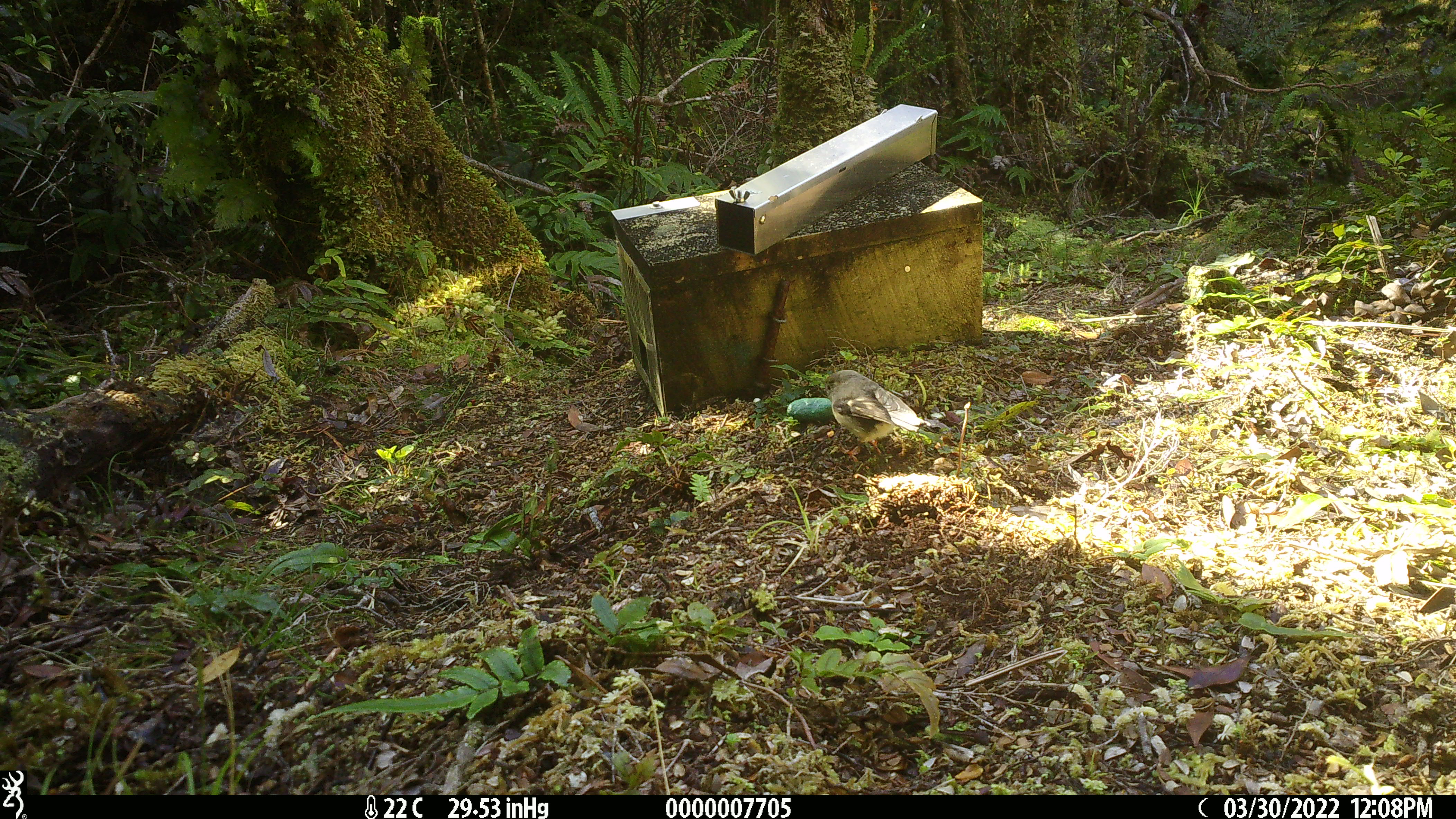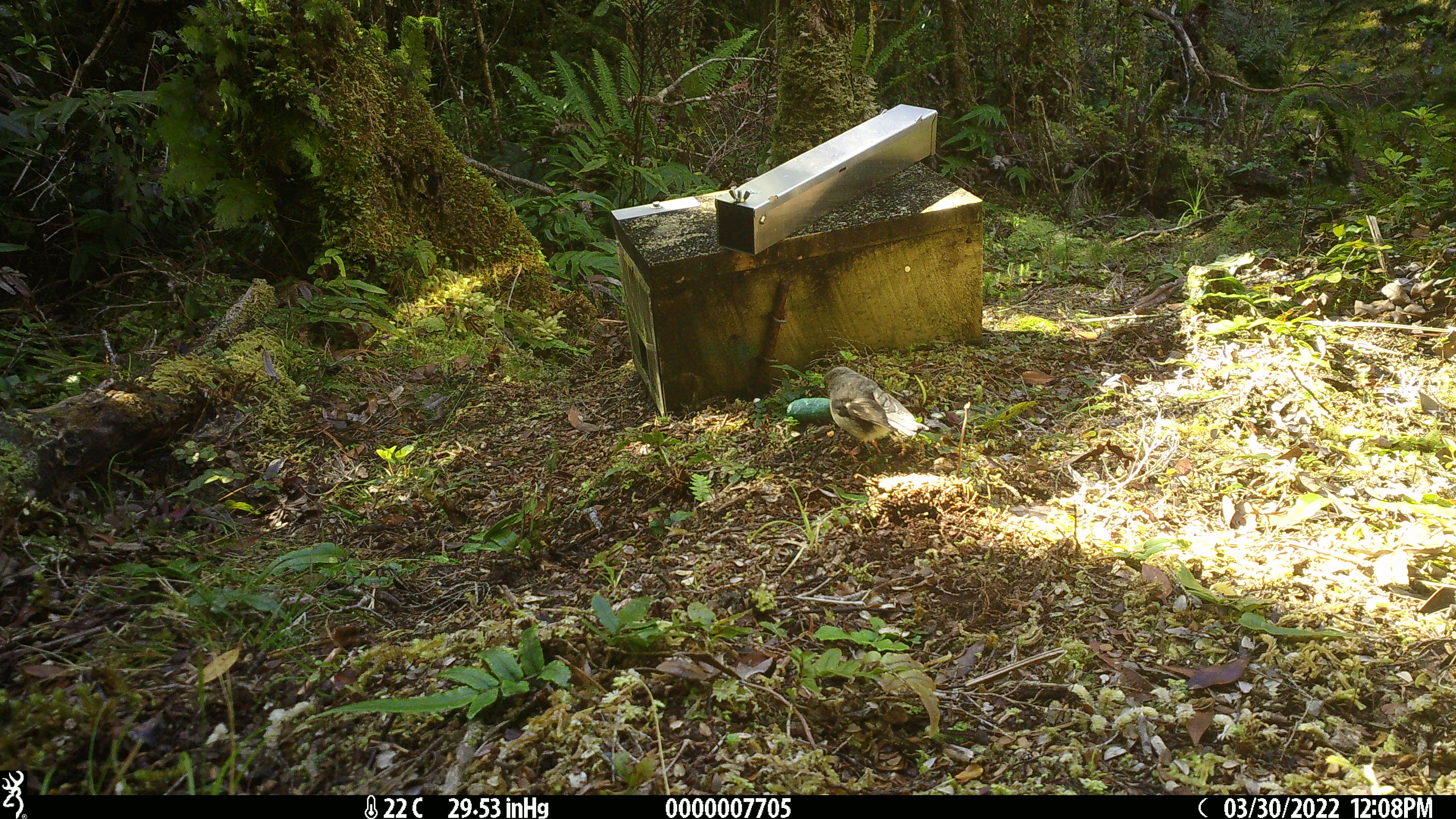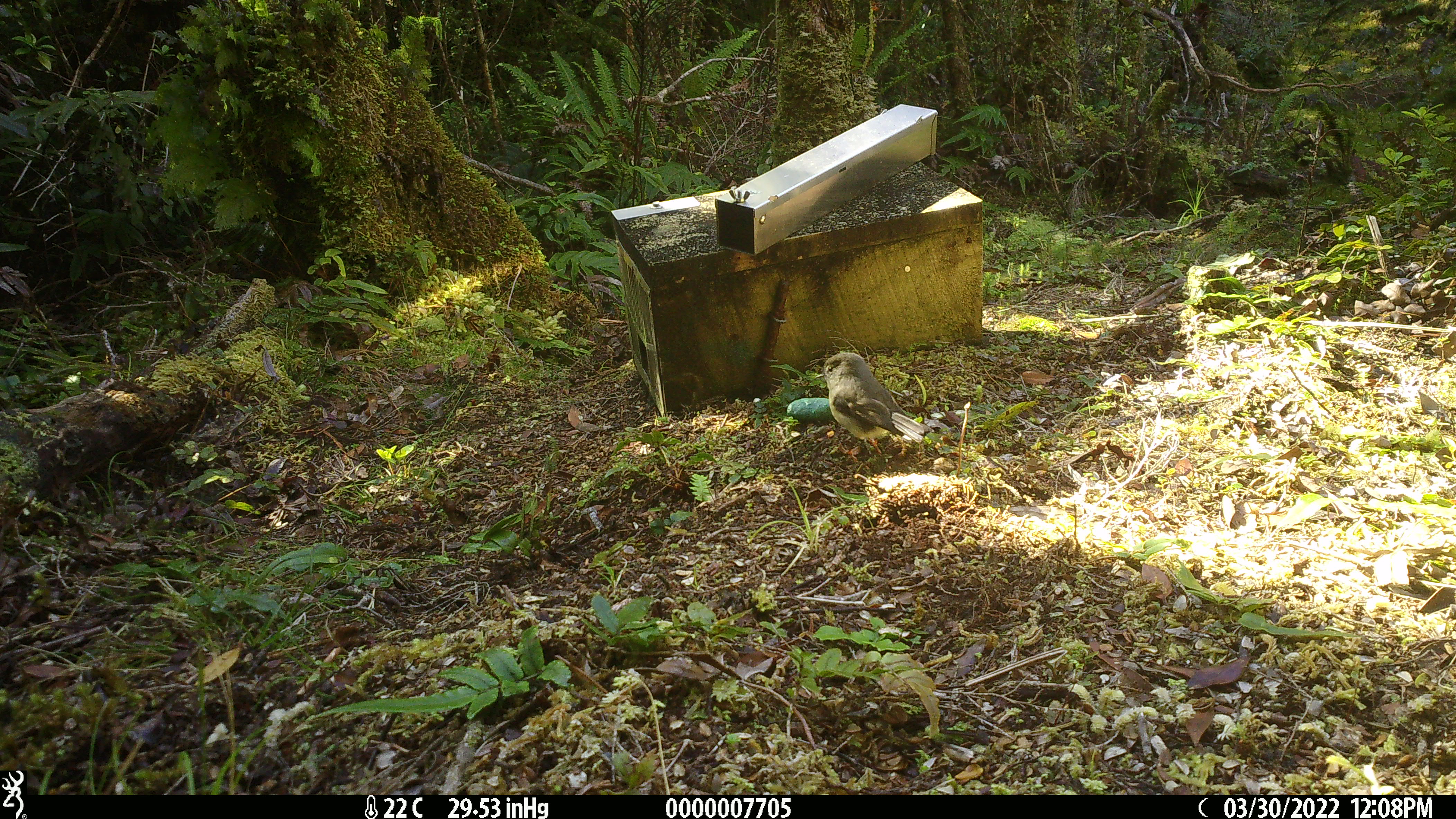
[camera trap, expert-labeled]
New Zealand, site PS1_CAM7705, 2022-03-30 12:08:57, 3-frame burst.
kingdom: Animalia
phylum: Chordata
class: Aves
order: Passeriformes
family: Petroicidae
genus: Petroica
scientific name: Petroica macrocephala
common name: tomtit